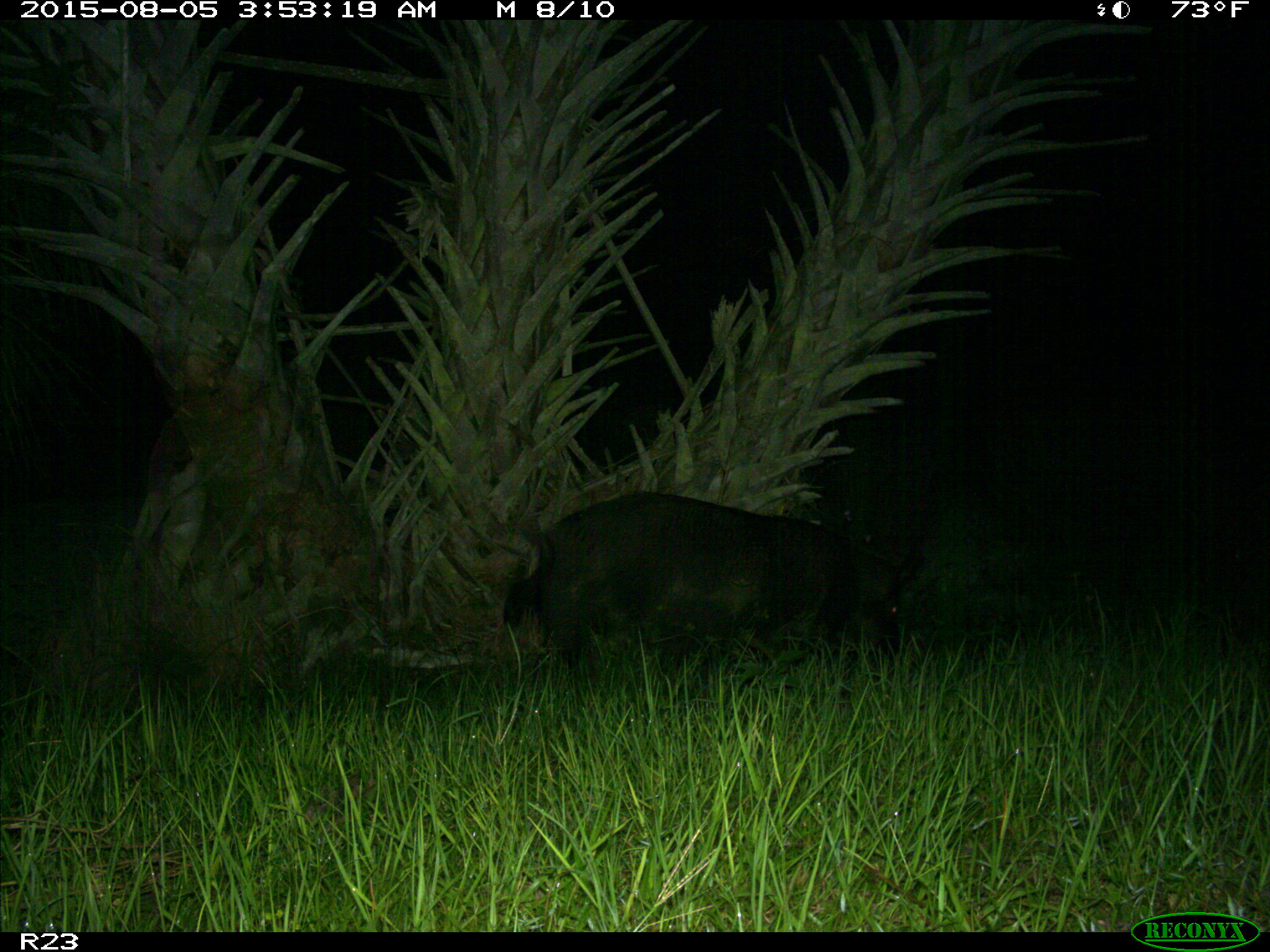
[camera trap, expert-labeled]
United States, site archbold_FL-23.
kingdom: Animalia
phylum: Chordata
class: Mammalia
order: Artiodactyla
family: Suidae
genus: Sus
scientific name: Sus scrofa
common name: wild boar